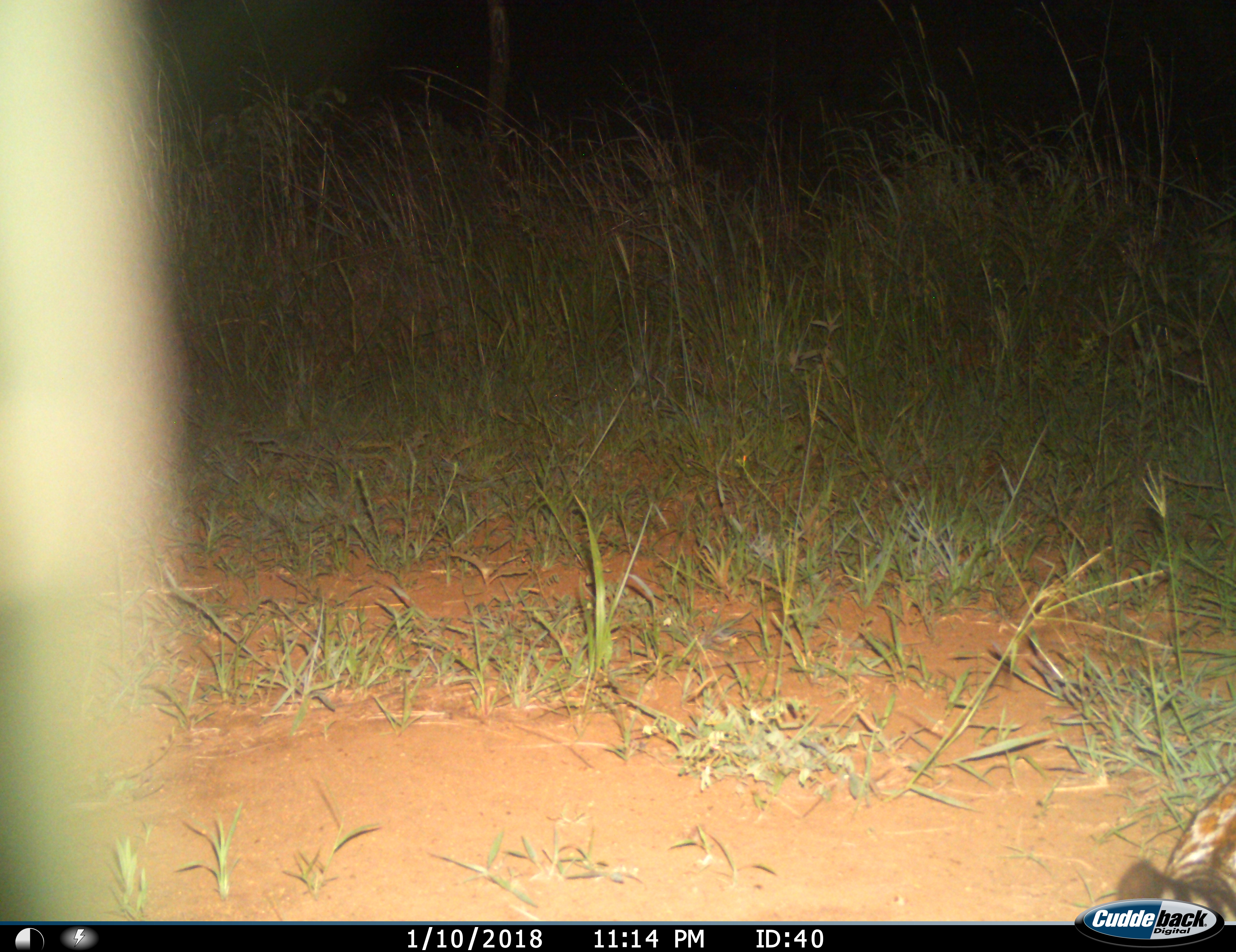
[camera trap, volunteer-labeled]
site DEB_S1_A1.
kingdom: Animalia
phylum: Chordata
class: Mammalia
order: Carnivora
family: Hyaenidae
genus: Crocuta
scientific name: Crocuta crocuta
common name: spotted hyena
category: hyenaspotted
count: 1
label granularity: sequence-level